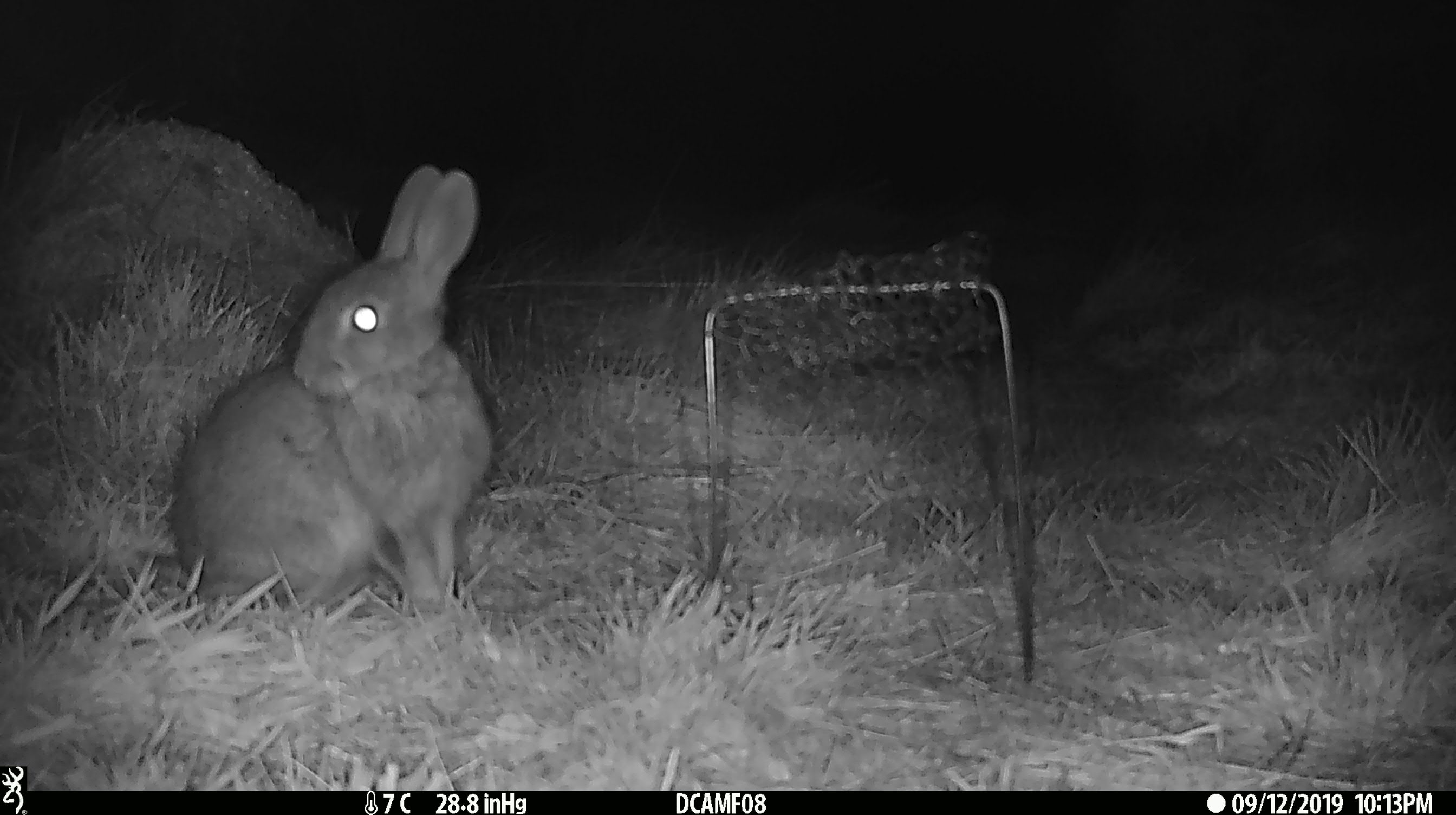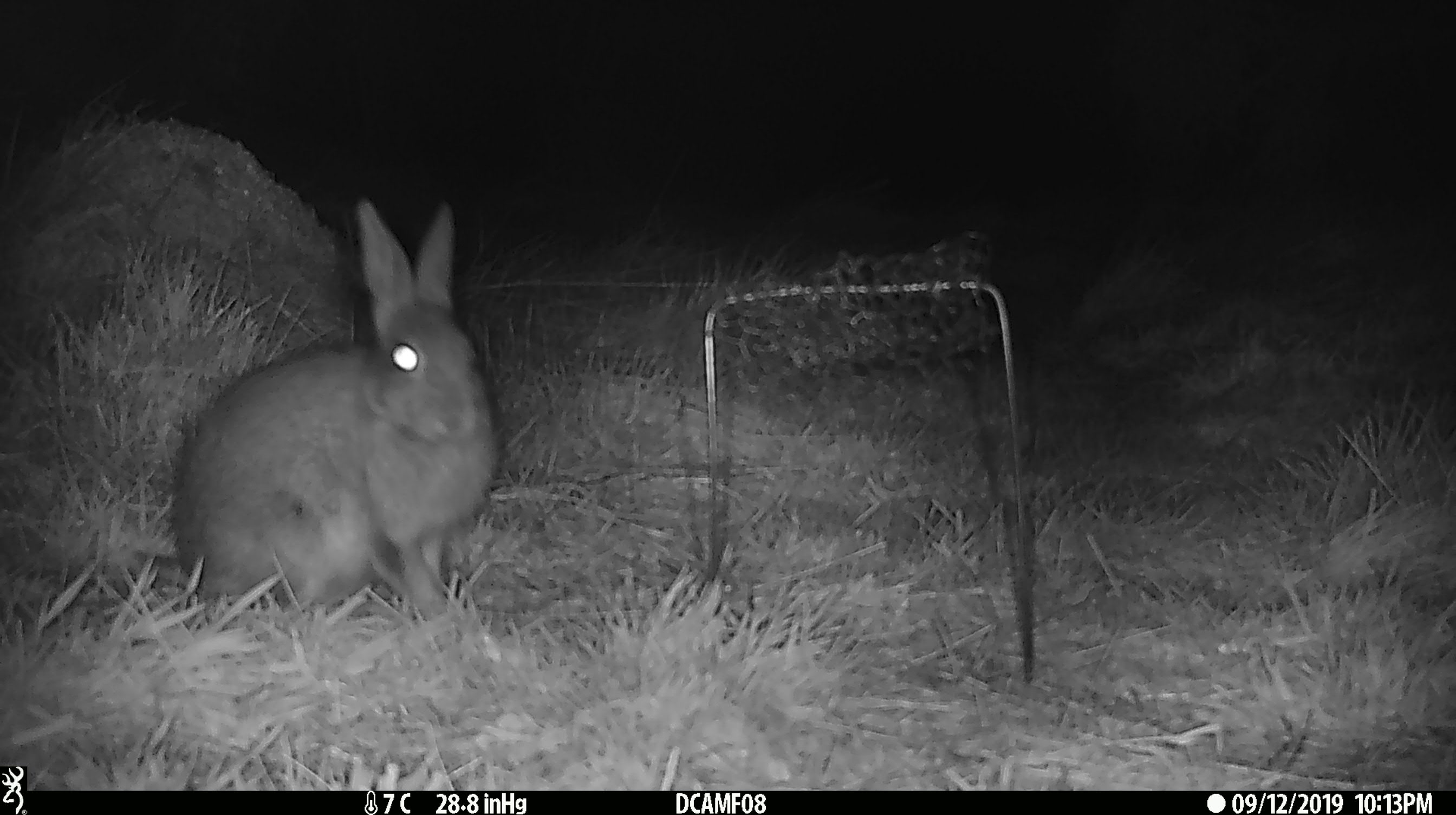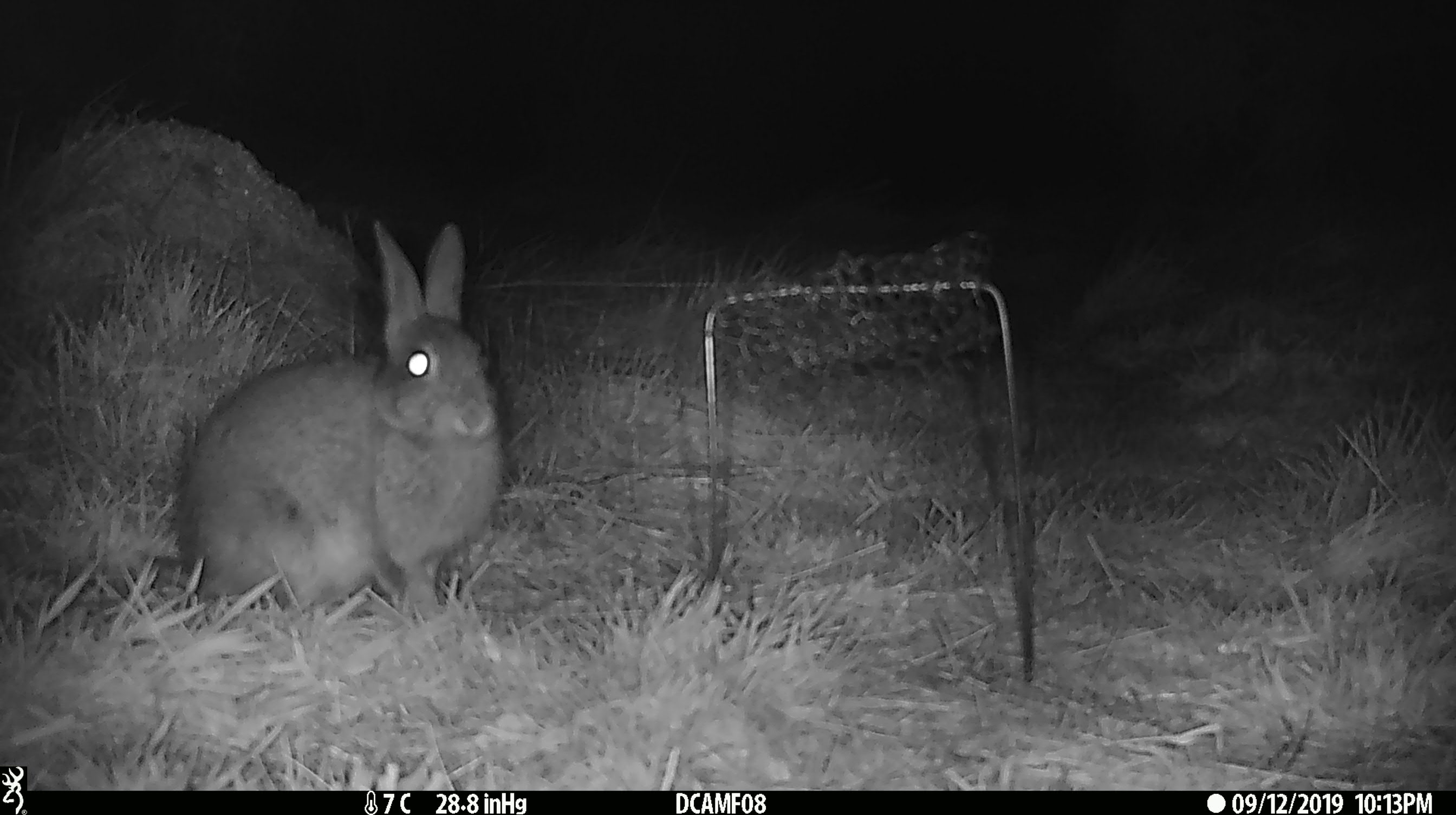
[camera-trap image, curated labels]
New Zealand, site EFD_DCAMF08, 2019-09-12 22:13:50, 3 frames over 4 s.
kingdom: Animalia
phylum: Chordata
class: Mammalia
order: Lagomorpha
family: Leporidae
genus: Oryctolagus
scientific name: Oryctolagus cuniculus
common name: european rabbit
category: rabbit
Rabbit (european rabbit) (Oryctolagus cuniculus).